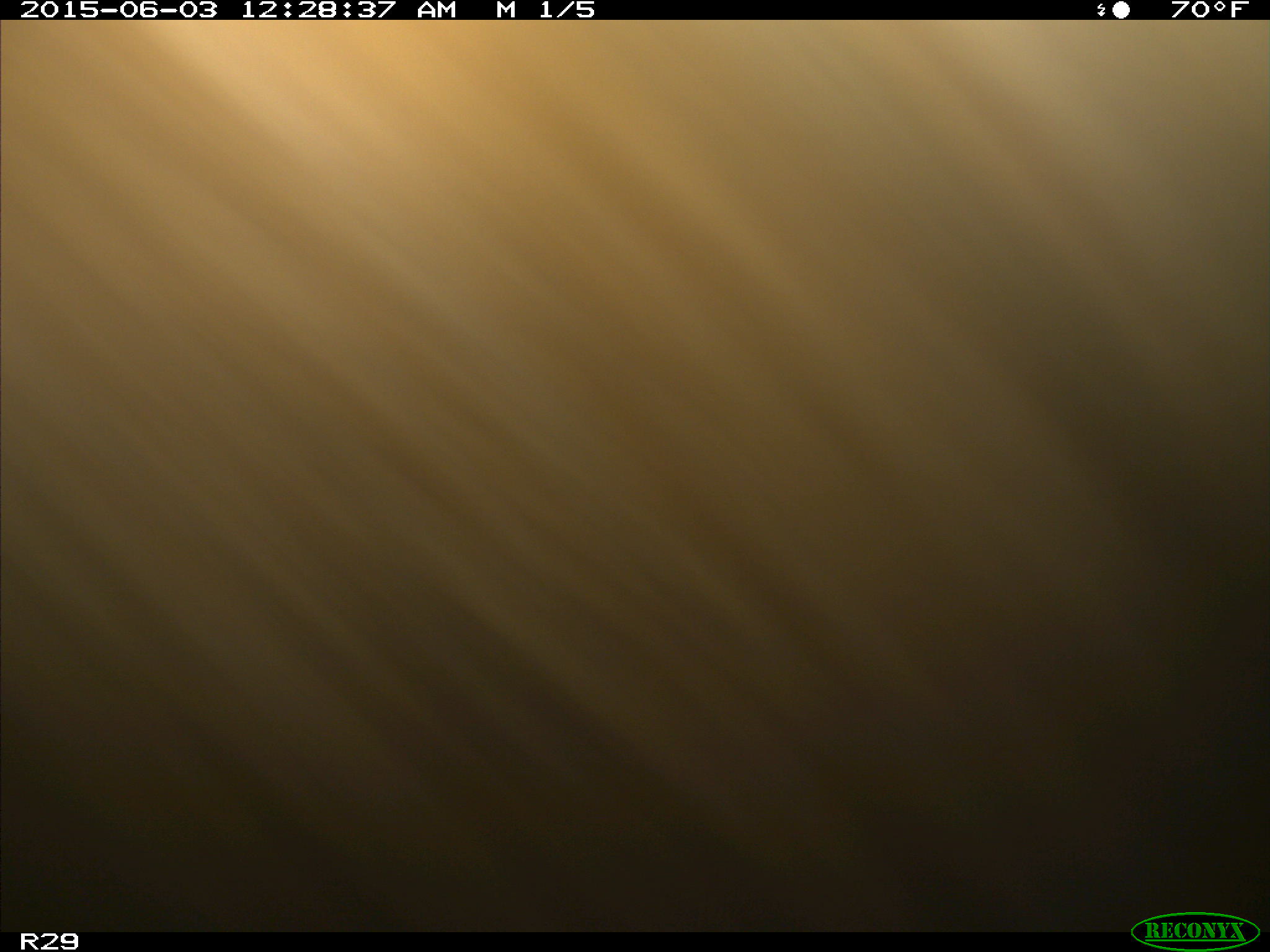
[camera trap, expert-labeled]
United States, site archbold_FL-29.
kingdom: Animalia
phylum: Chordata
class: Mammalia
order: Artiodactyla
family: Bovidae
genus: Bos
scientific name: Bos taurus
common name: domestic cow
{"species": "Bos taurus (domestic cow)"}